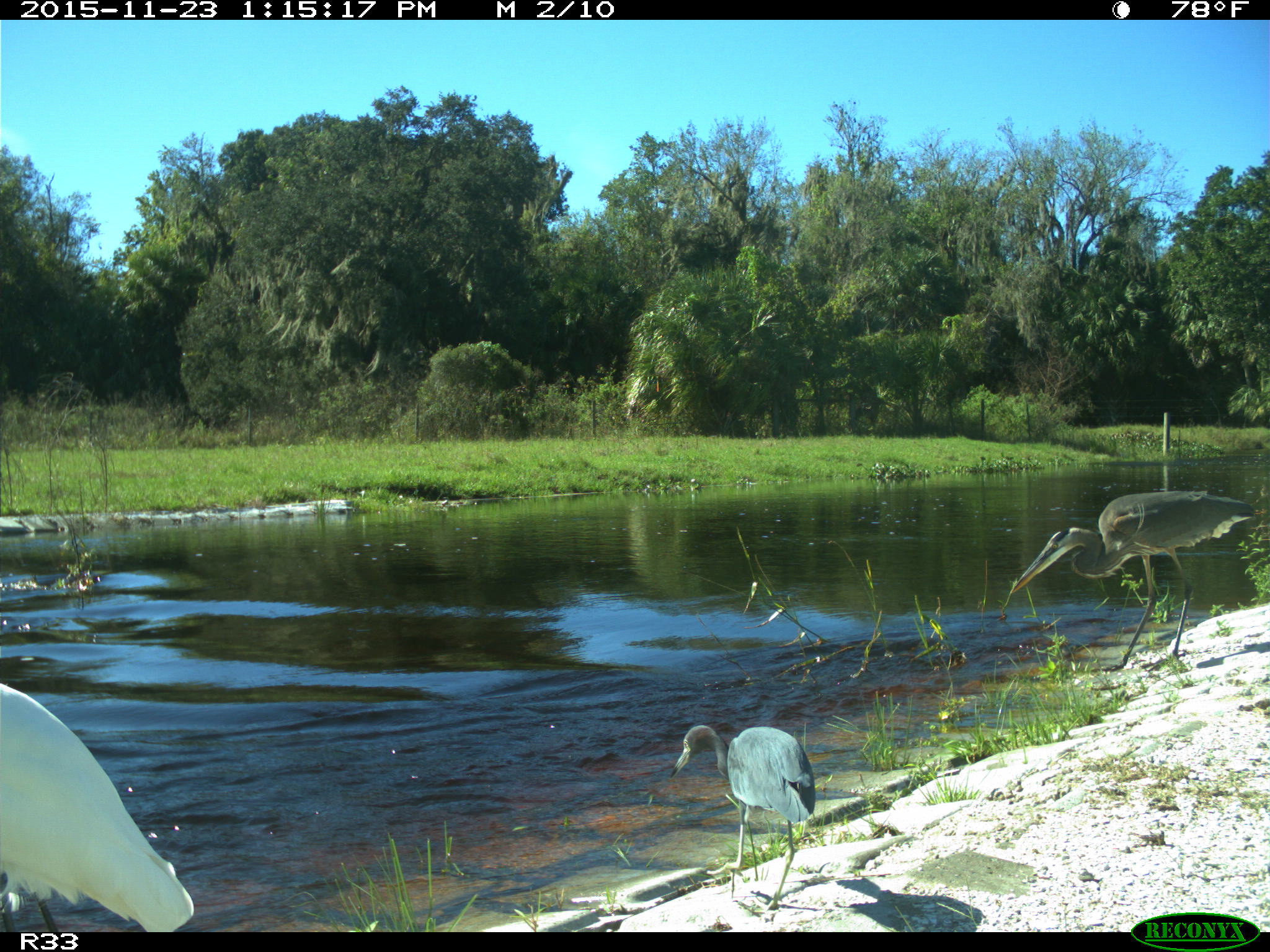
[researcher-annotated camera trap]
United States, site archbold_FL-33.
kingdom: Animalia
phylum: Chordata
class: Aves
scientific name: Aves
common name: birds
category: unidentified bird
Unidentified bird (birds) (Aves).